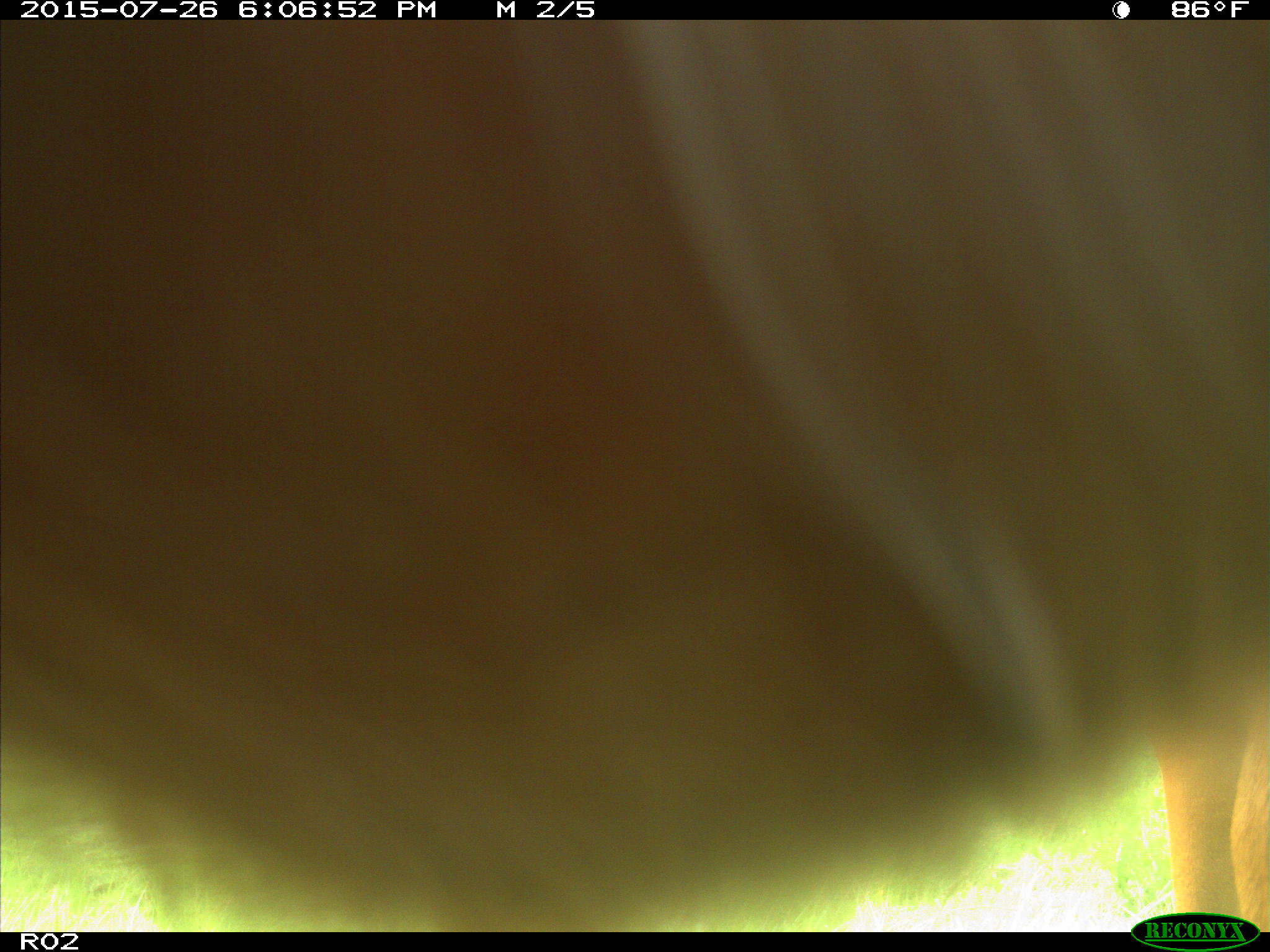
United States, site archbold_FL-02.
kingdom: Animalia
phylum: Chordata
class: Mammalia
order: Artiodactyla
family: Bovidae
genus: Bos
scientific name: Bos taurus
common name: domestic cow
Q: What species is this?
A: Bos taurus (domestic cow).